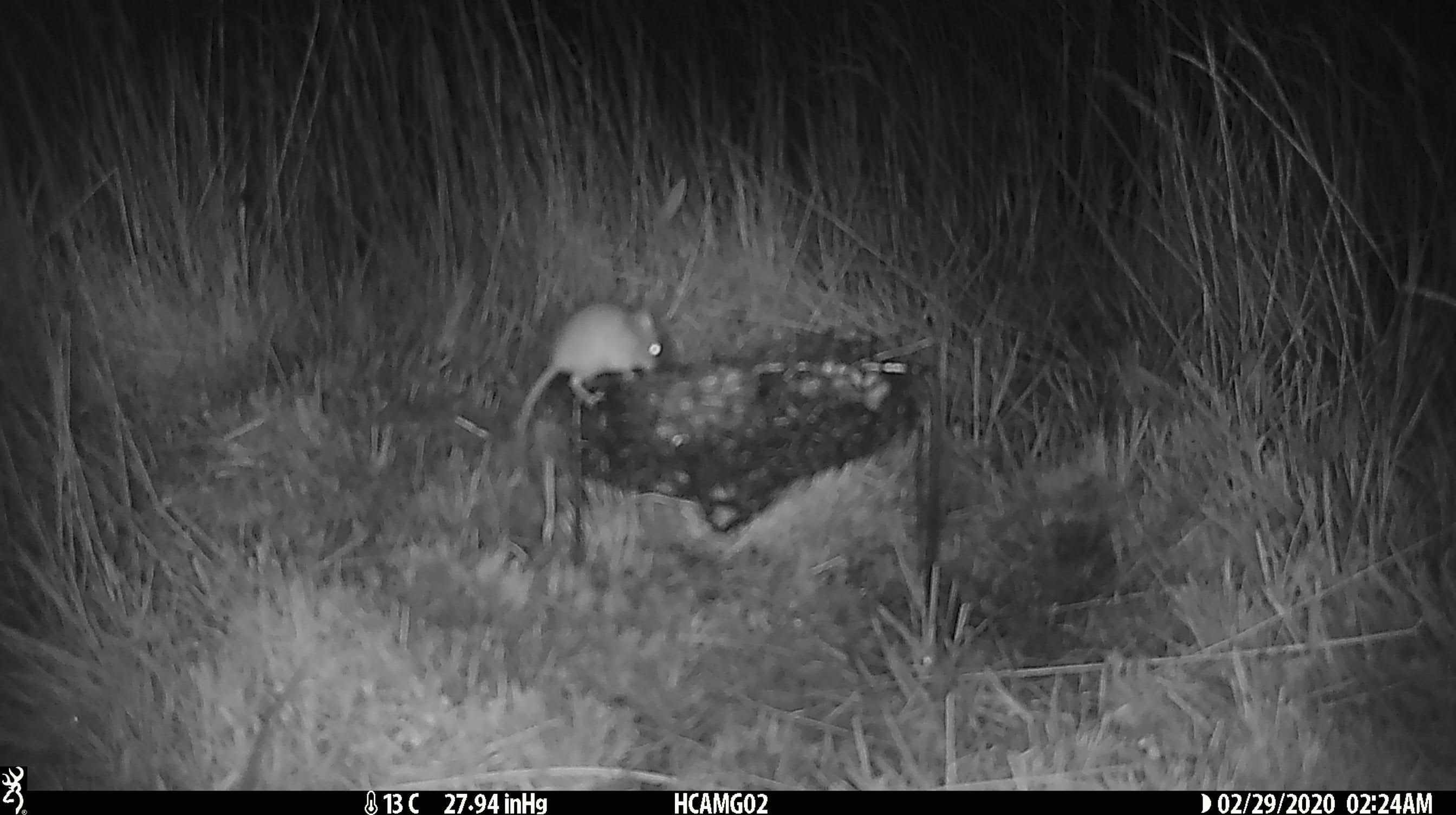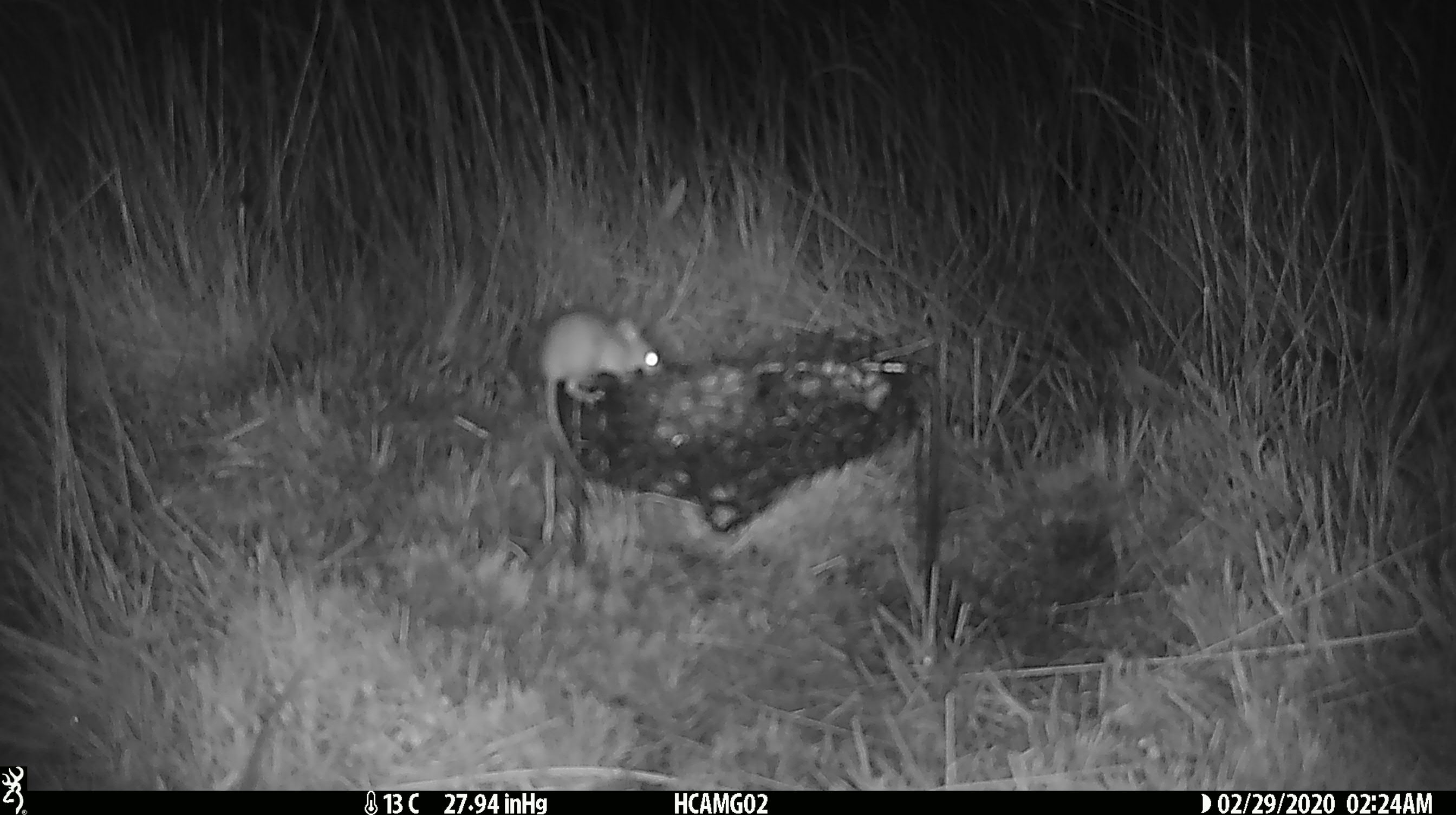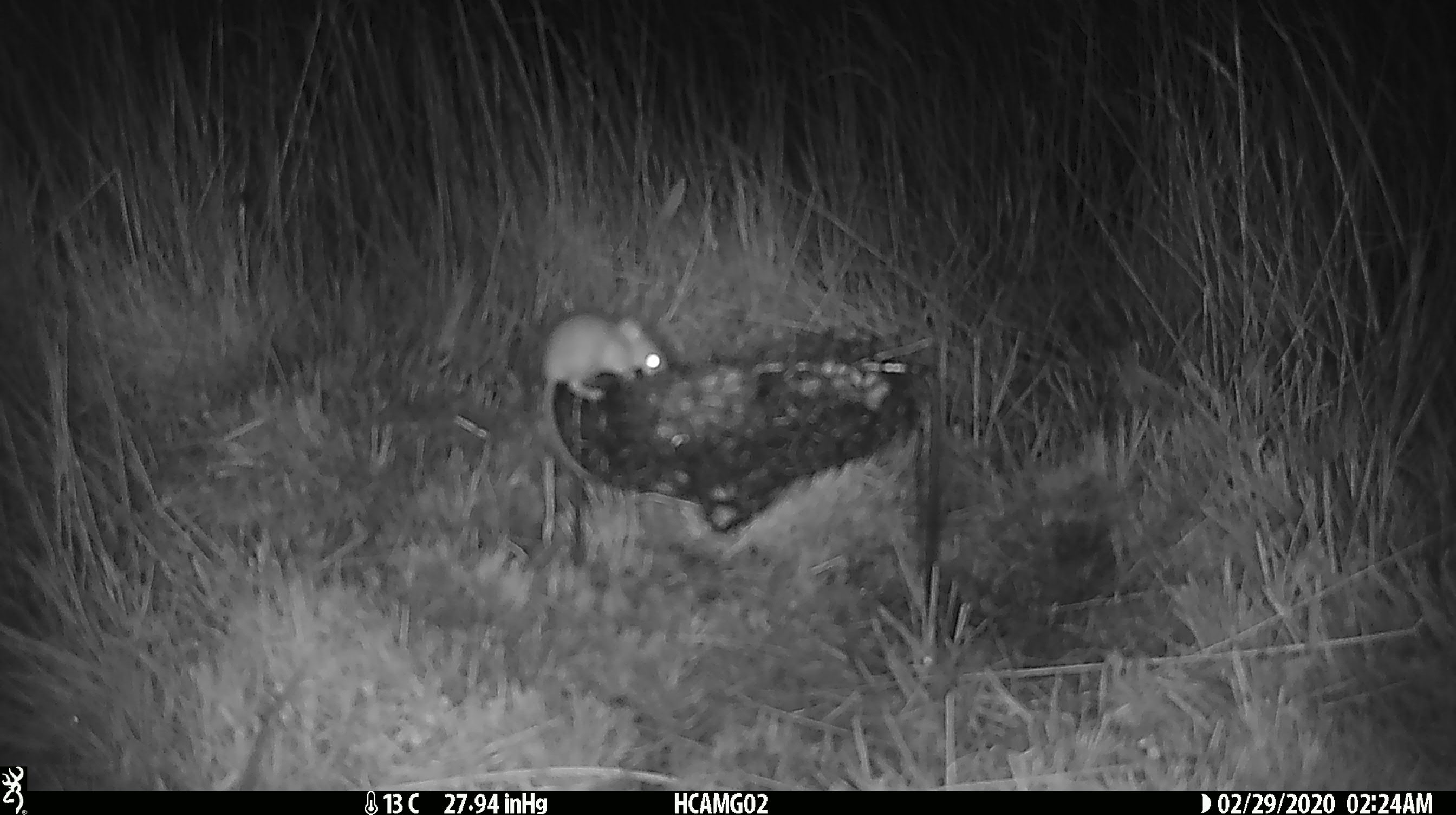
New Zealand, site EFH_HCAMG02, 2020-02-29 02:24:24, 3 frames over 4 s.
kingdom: Animalia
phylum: Chordata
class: Mammalia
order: Rodentia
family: Muridae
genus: Mus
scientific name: Mus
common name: mouse